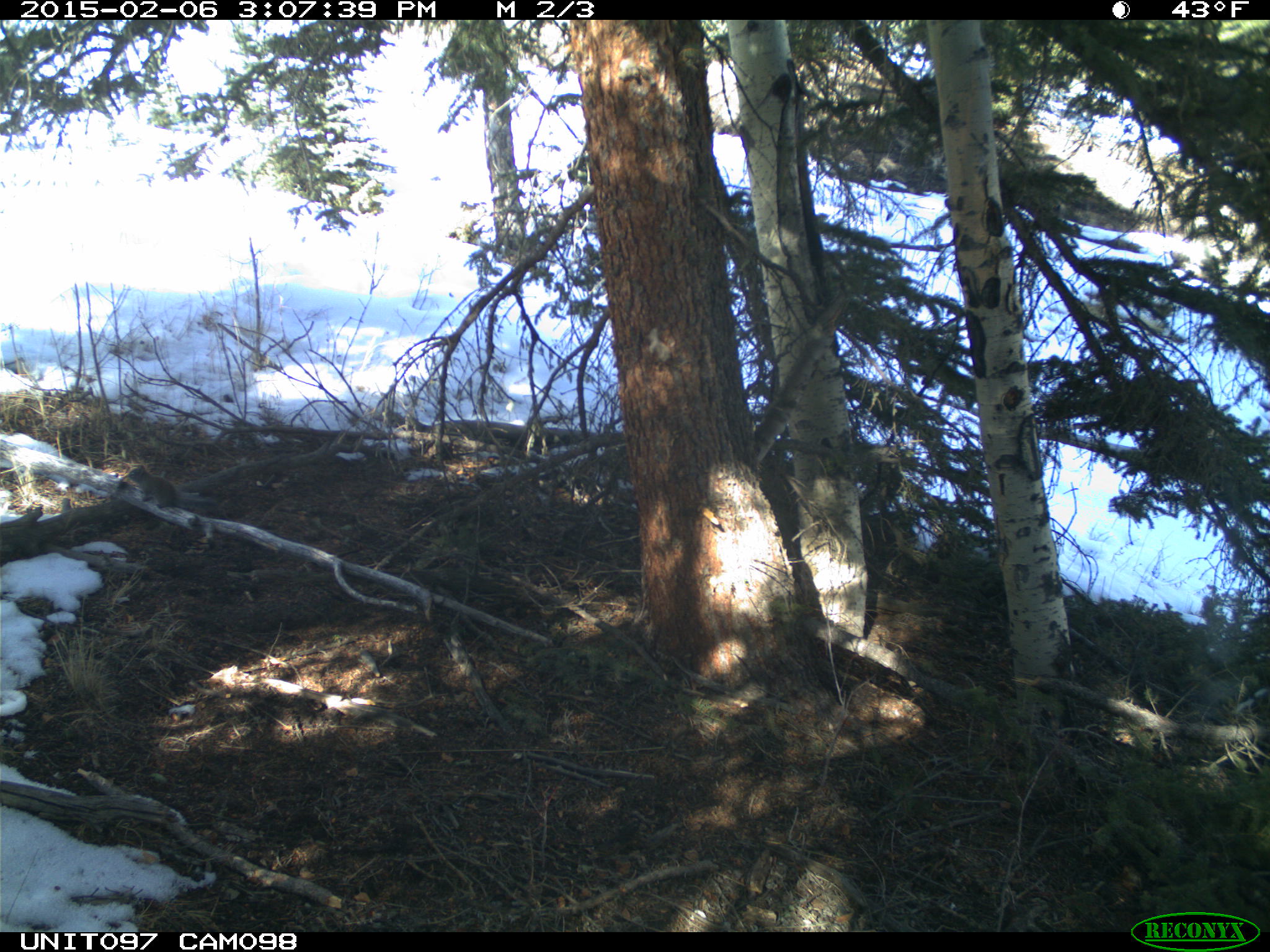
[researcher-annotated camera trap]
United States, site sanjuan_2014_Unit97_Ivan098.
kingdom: Animalia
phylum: Chordata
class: Mammalia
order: Rodentia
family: Sciuridae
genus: Tamiasciurus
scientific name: Tamiasciurus hudsonicus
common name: american red squirrel